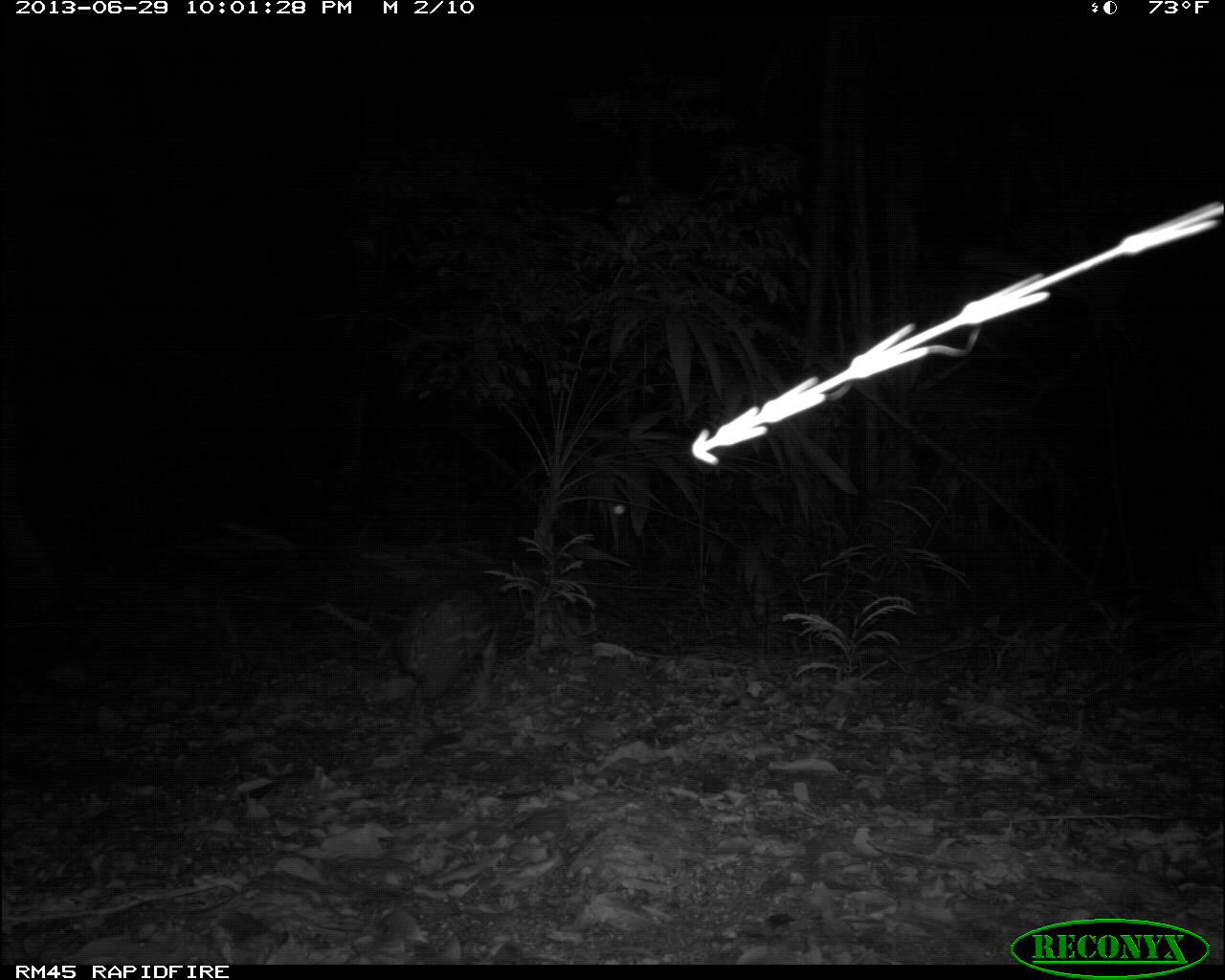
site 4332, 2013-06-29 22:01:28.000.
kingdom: Animalia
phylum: Chordata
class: Mammalia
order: Rodentia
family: Cuniculidae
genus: Cuniculus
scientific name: Cuniculus paca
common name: lowland paca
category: agouti paca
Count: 1.